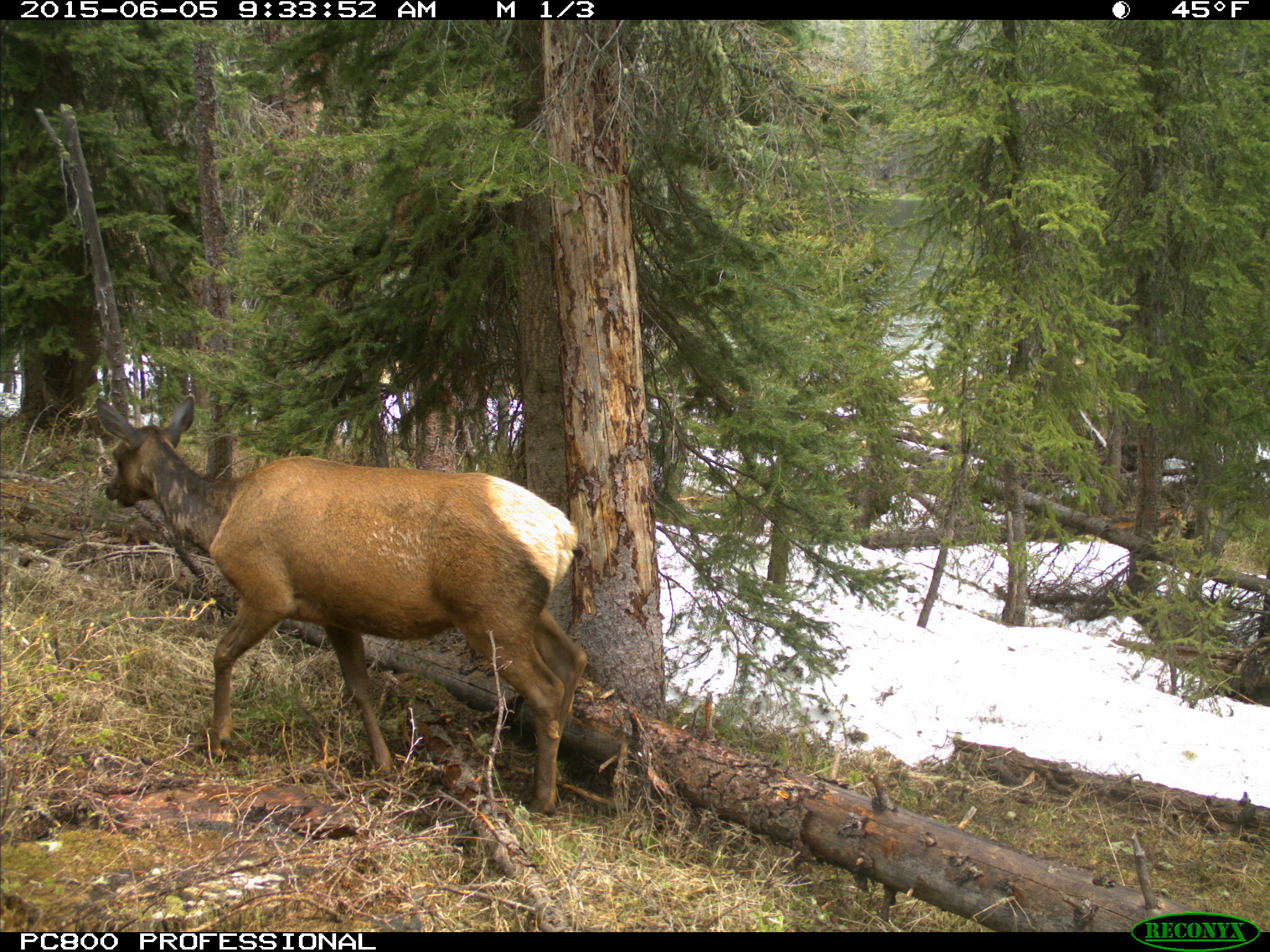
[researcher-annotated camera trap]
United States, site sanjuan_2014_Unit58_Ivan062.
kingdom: Animalia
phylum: Chordata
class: Mammalia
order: Artiodactyla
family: Cervidae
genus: Cervus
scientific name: Cervus elaphus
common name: red deer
Cervus elaphus (red deer).